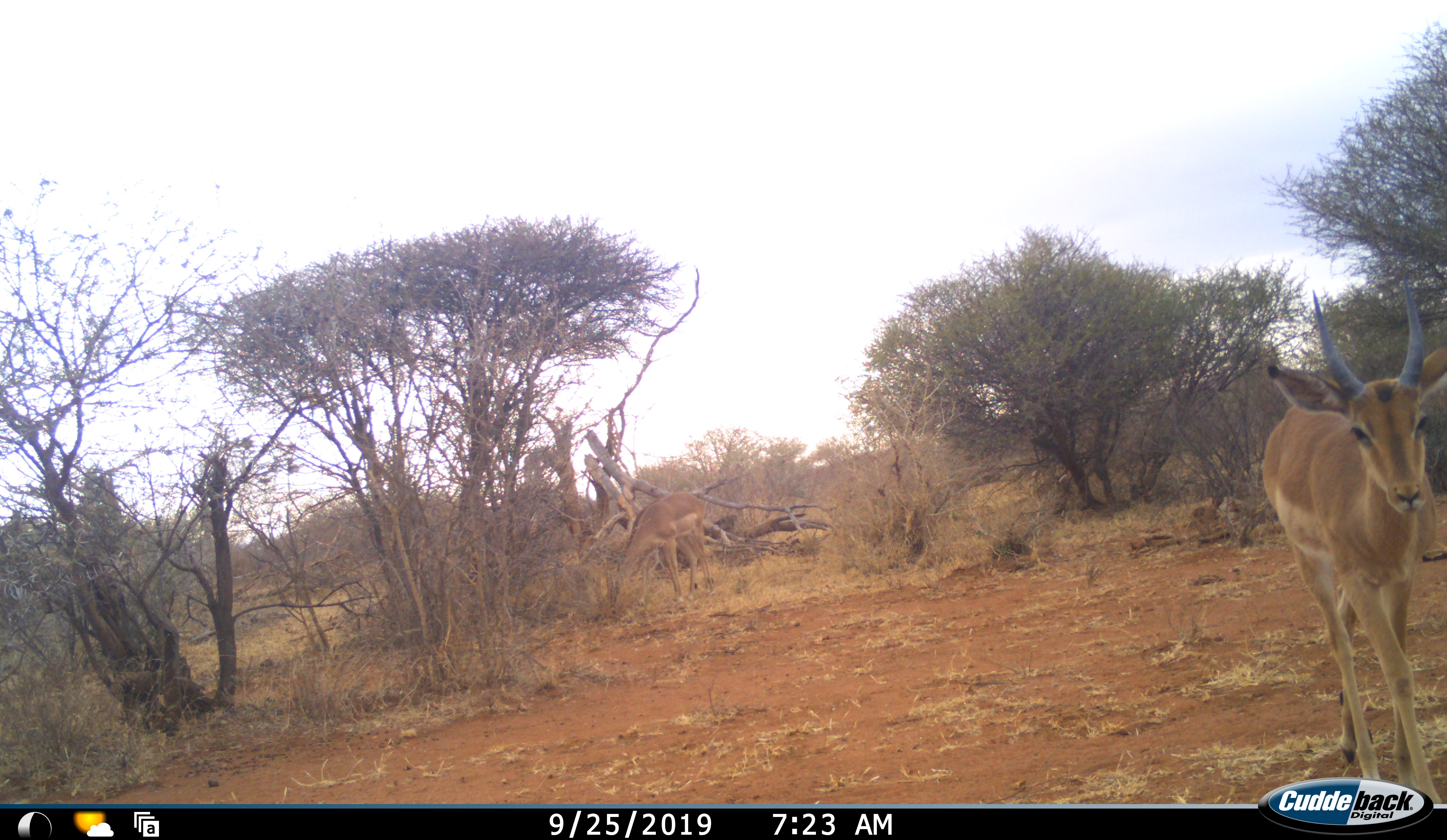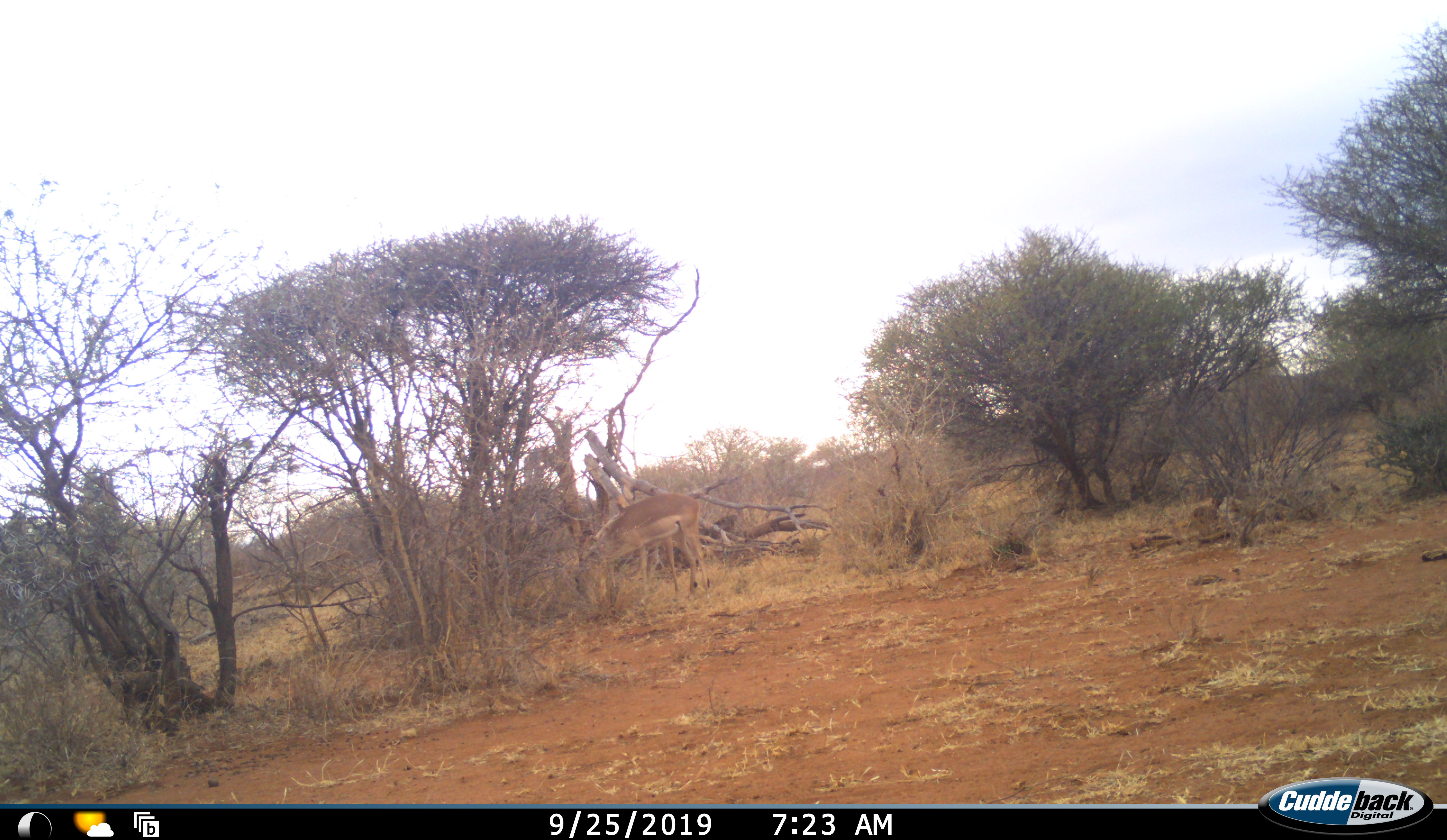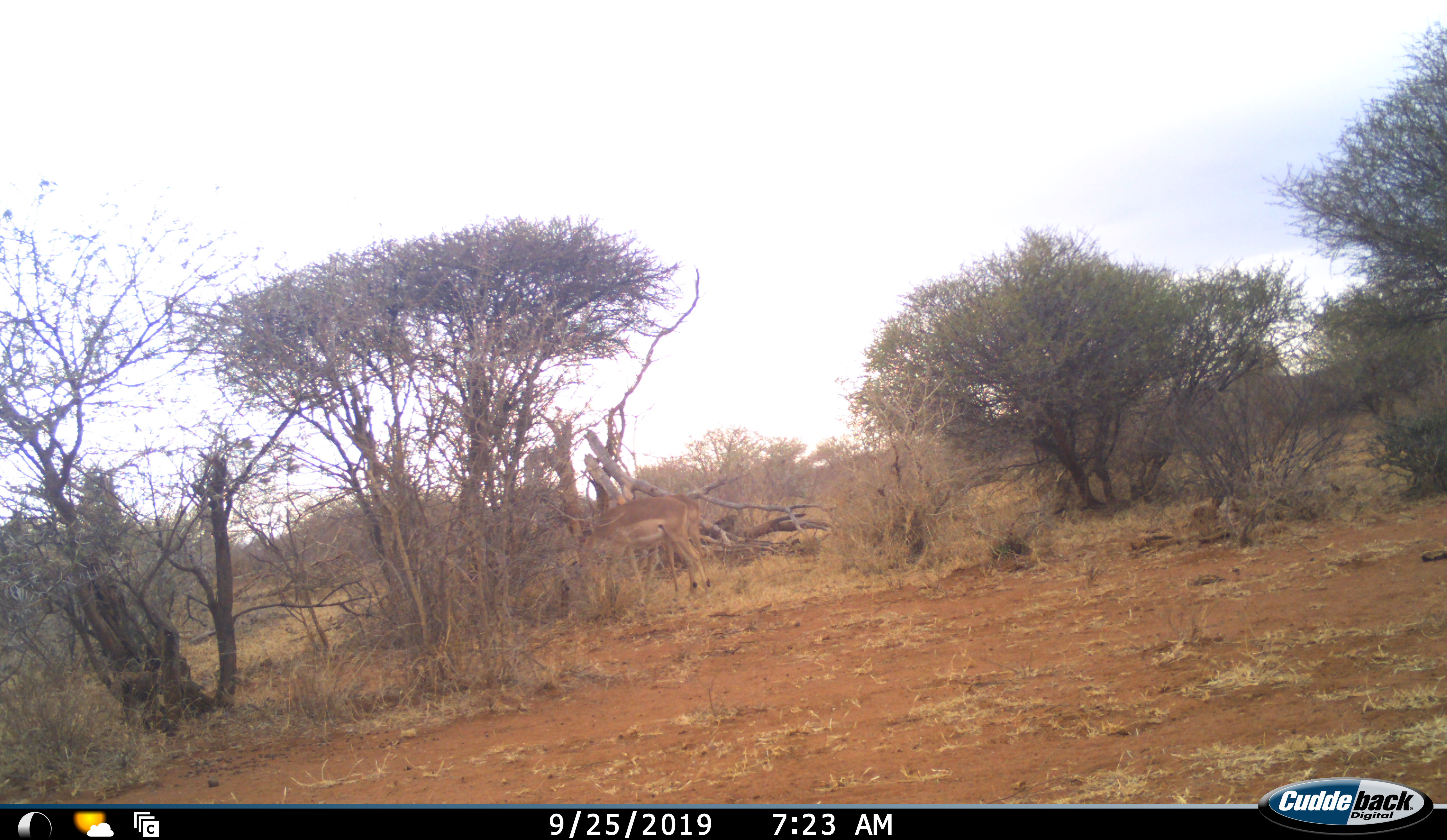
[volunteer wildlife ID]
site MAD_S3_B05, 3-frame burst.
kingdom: Animalia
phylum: Chordata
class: Mammalia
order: Artiodactyla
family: Bovidae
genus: Aepyceros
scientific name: Aepyceros melampus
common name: impala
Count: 2.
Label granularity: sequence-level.